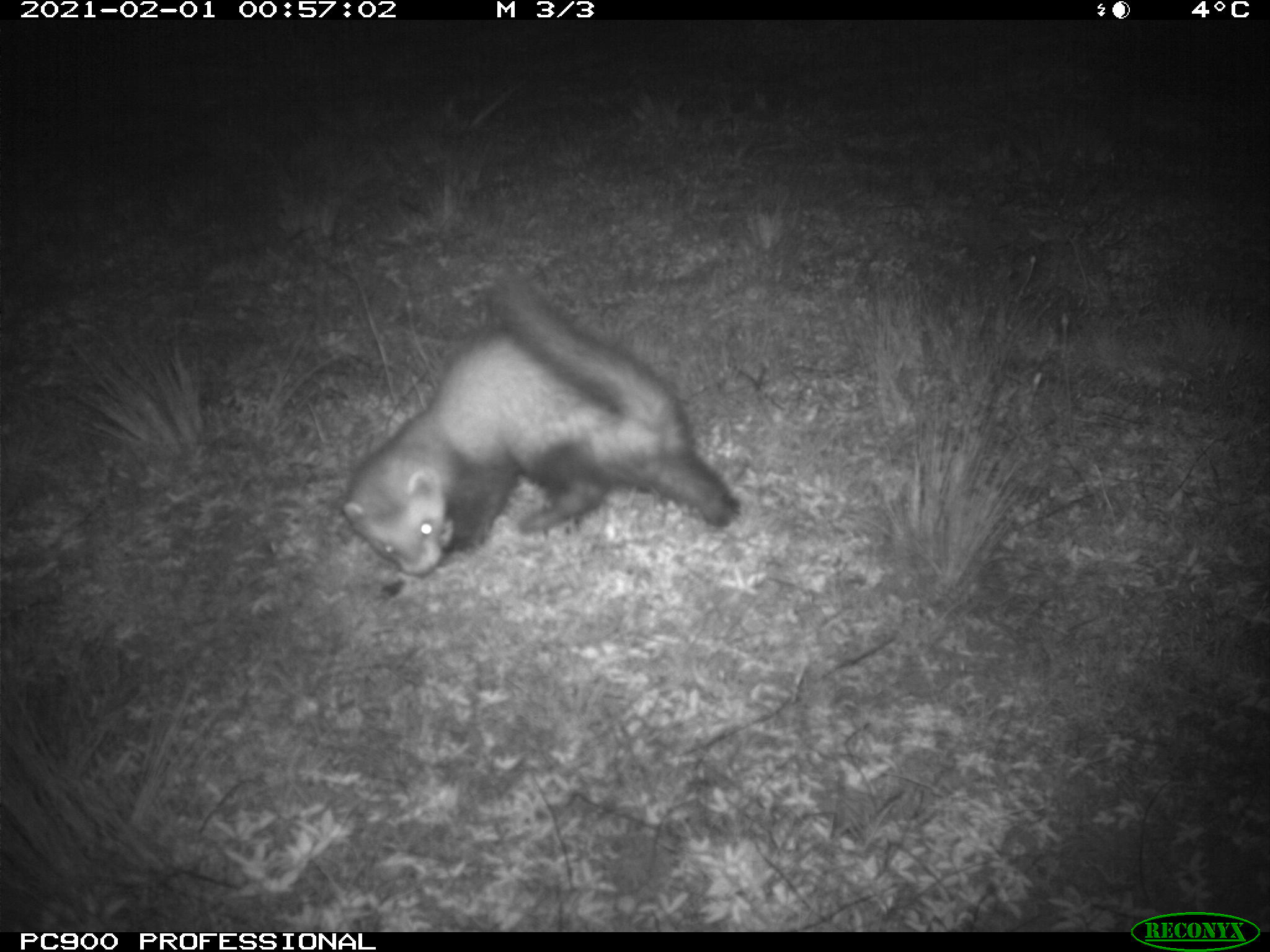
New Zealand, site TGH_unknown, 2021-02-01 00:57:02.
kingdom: Animalia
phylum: Chordata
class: Mammalia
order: Carnivora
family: Mustelidae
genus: Mustela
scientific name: Mustela furo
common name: ferret